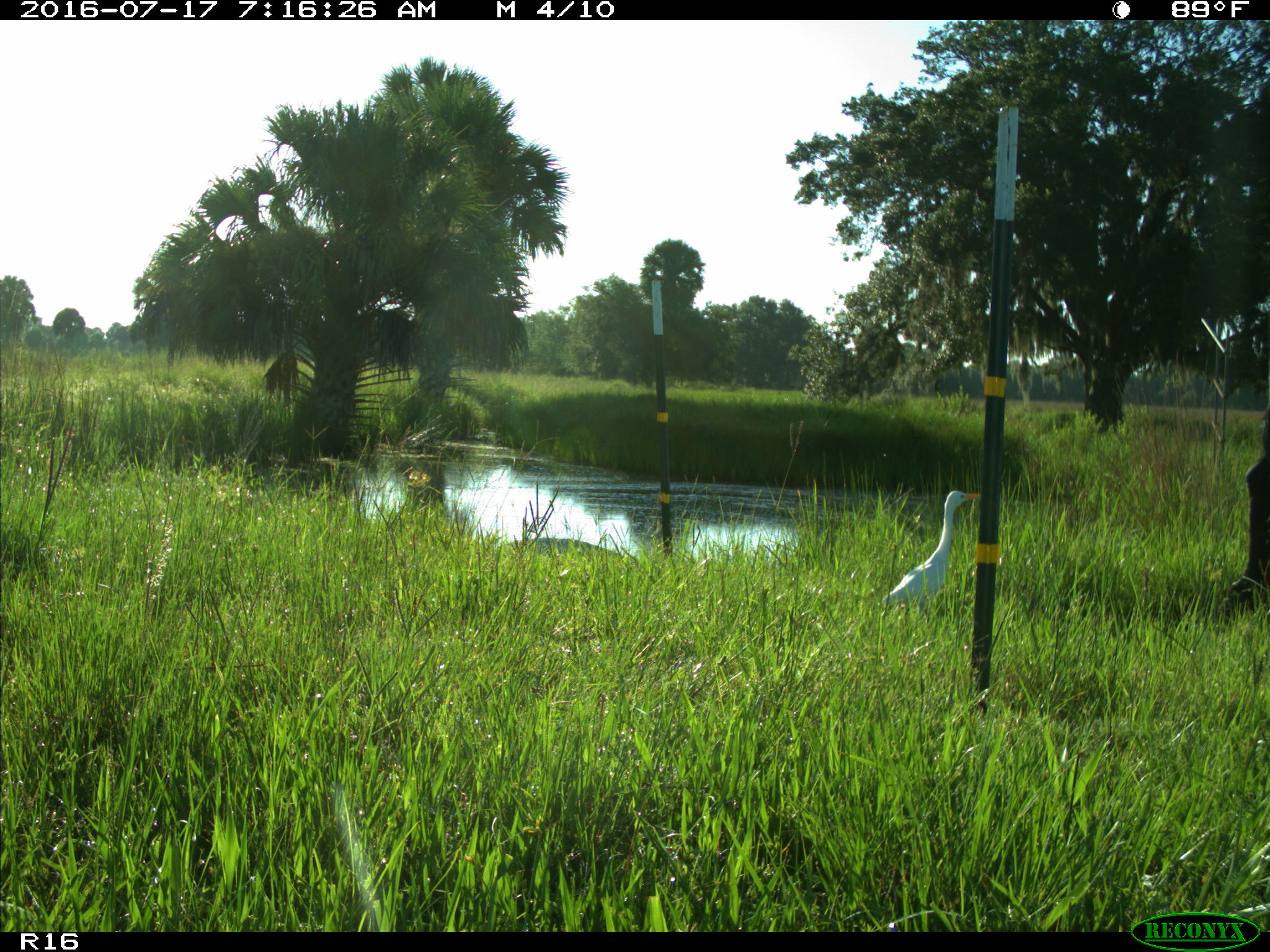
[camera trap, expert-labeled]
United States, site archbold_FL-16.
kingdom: Animalia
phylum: Chordata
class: Mammalia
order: Artiodactyla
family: Bovidae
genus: Bos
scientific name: Bos taurus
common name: domestic cow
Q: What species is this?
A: Bos taurus (domestic cow).